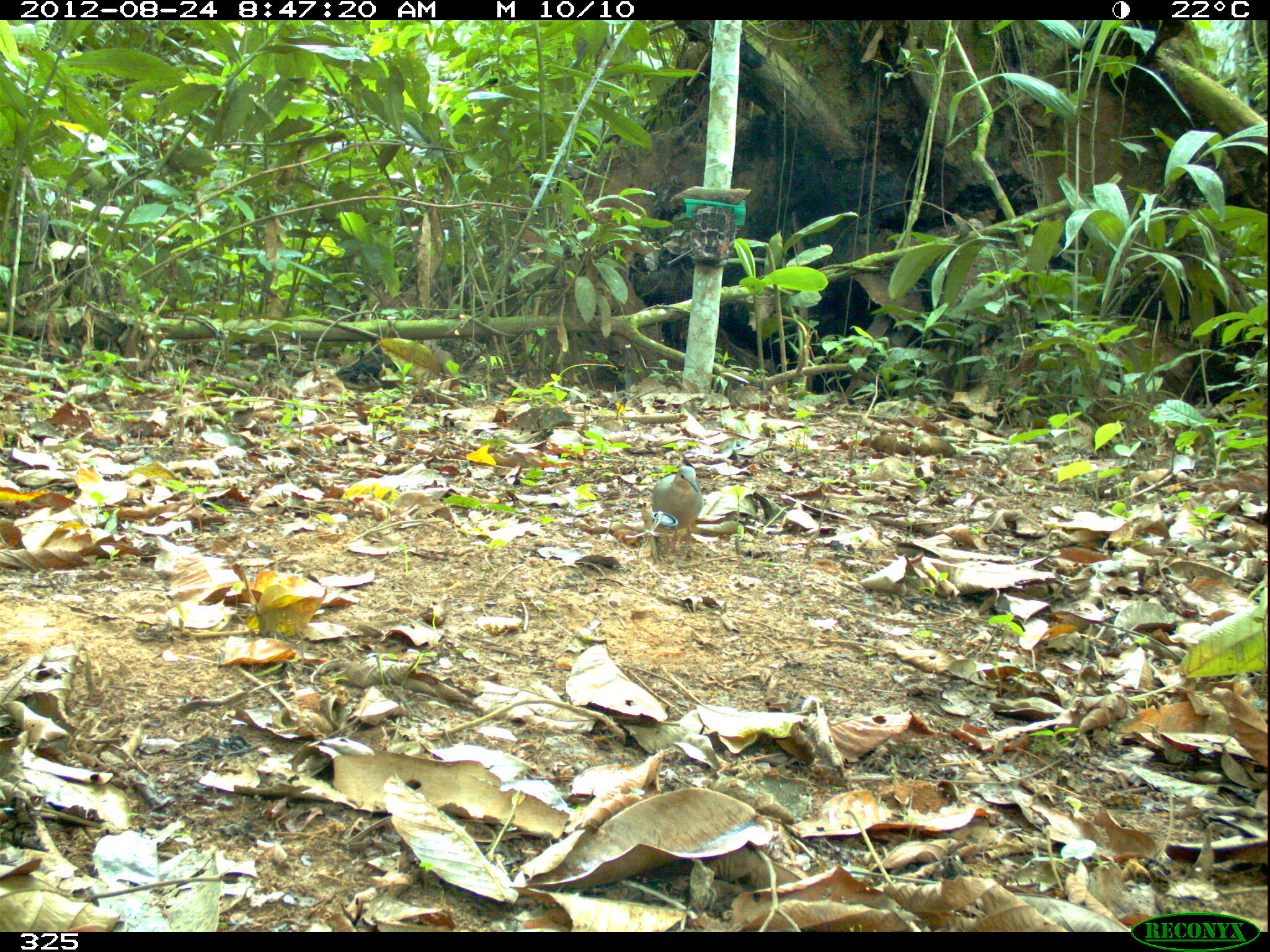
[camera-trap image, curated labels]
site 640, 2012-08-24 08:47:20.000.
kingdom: Animalia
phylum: Chordata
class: Aves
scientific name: Aves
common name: bird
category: unknown bird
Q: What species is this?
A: Unknown bird (bird) (Aves).